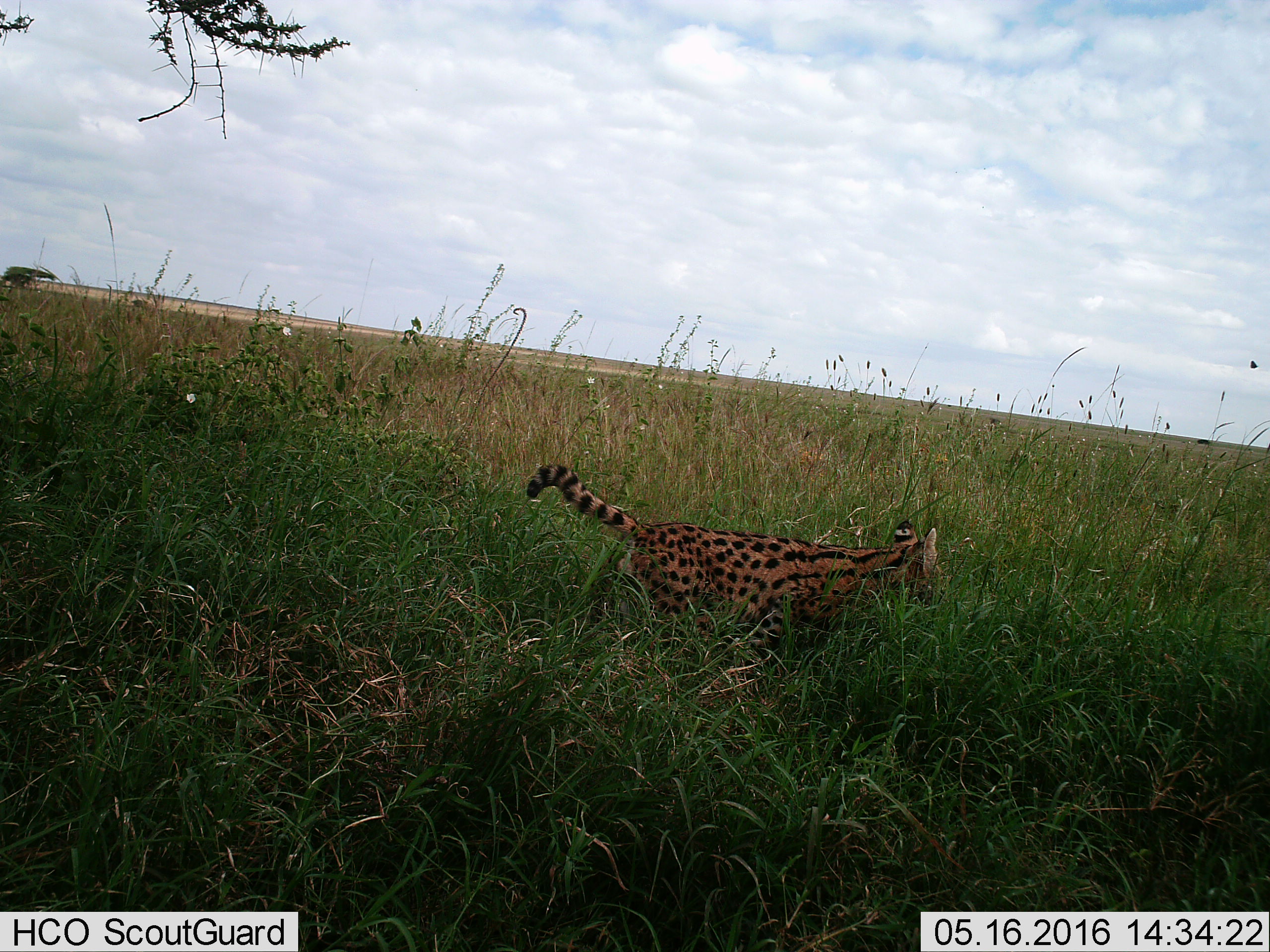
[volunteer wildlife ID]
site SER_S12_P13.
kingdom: Animalia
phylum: Chordata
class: Mammalia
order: Carnivora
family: Felidae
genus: Leptailurus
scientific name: Leptailurus serval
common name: serval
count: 1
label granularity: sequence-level